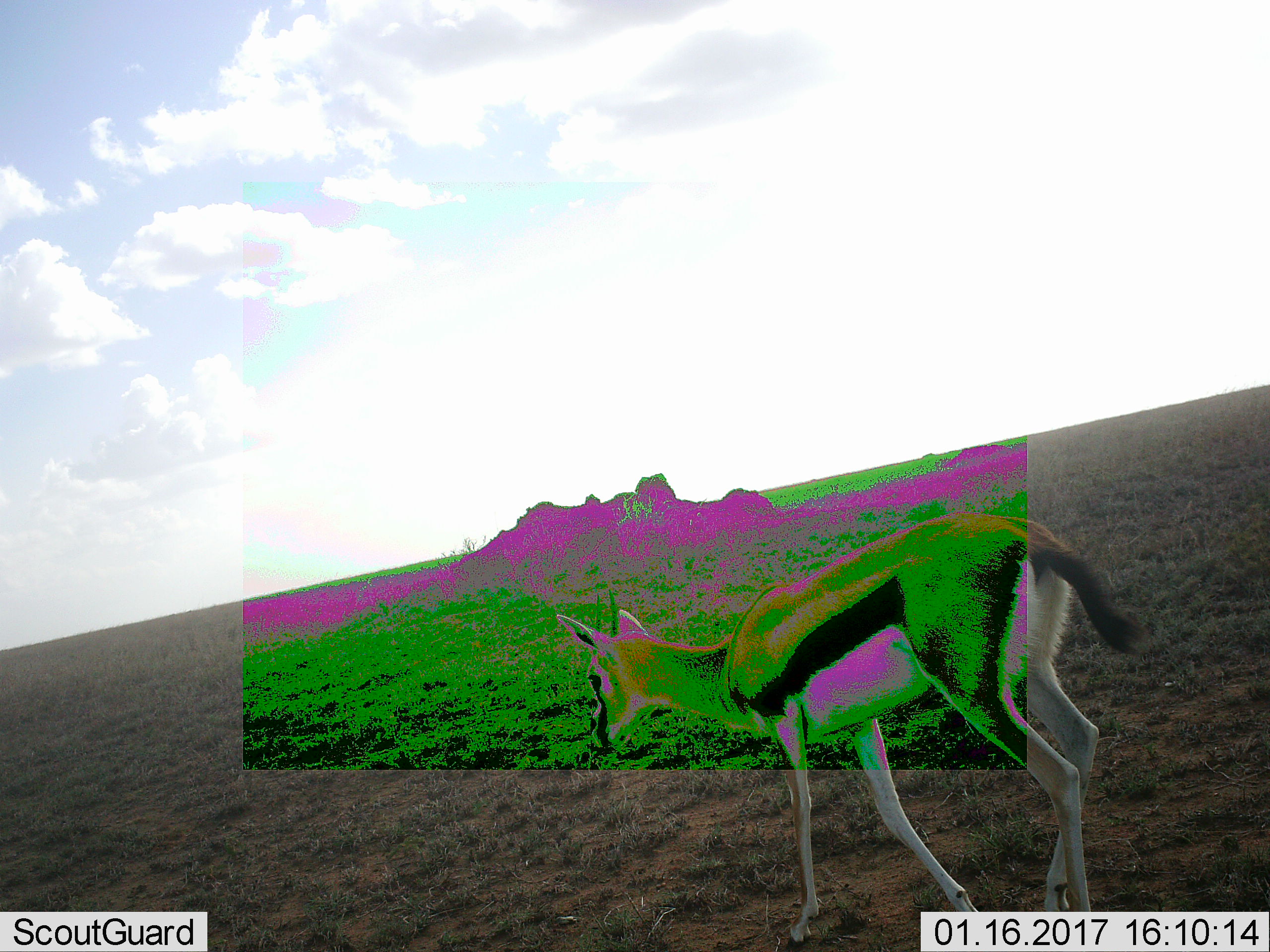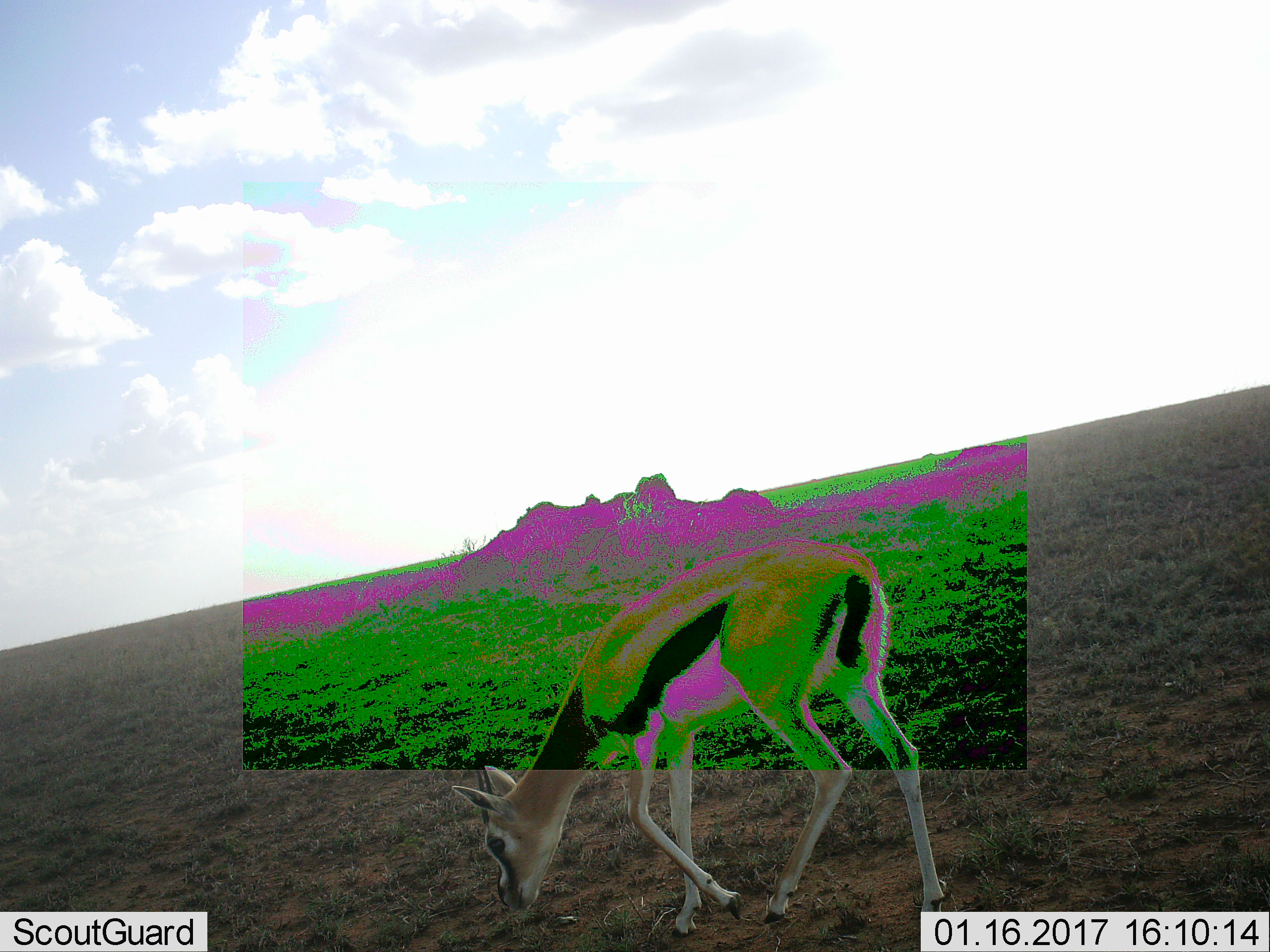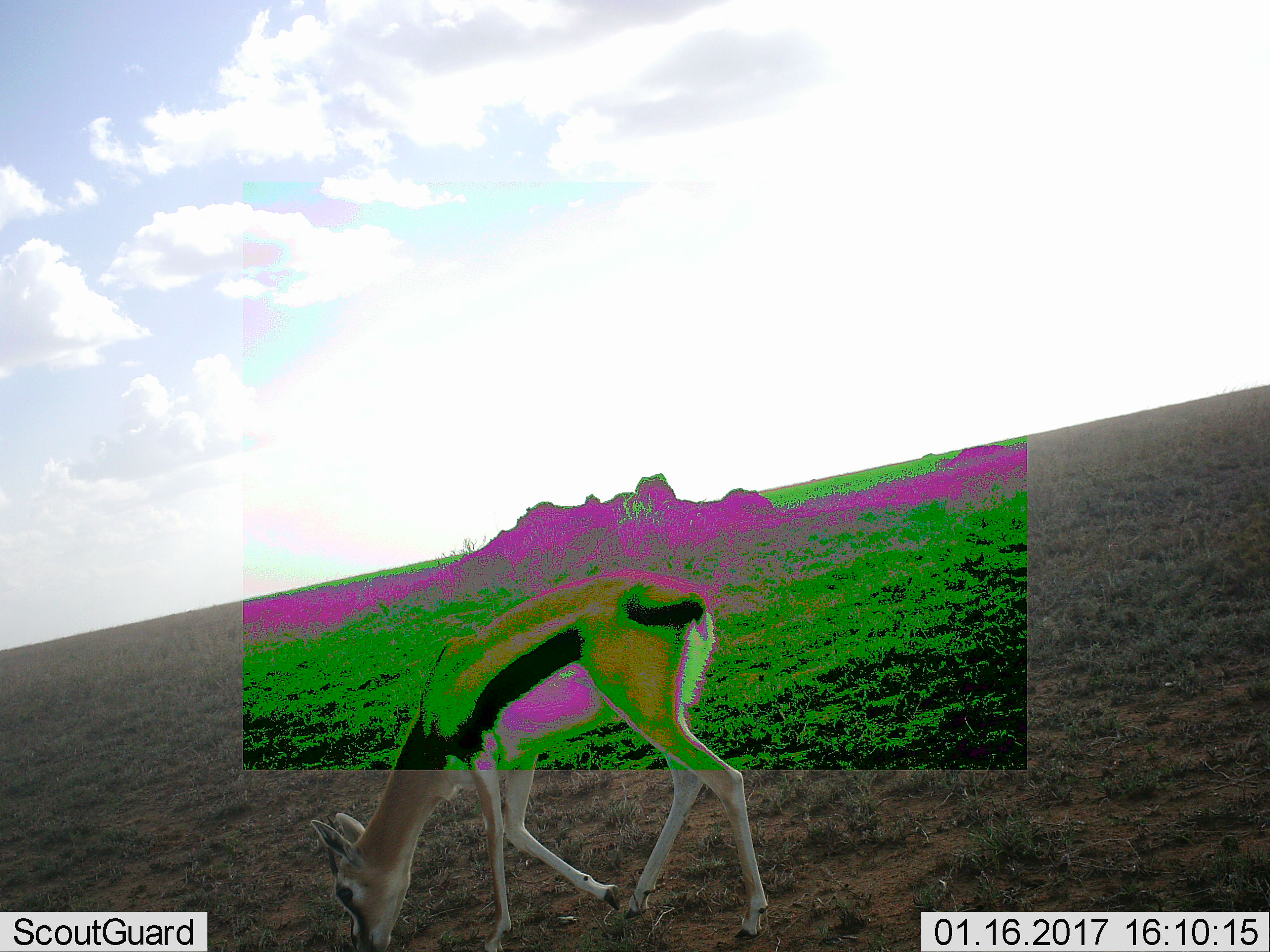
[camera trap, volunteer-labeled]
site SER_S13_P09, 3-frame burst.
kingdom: Animalia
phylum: Chordata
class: Mammalia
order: Artiodactyla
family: Bovidae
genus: Eudorcas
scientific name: Eudorcas thomsonii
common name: thomson's gazelle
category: gazellethomsons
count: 1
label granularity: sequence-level